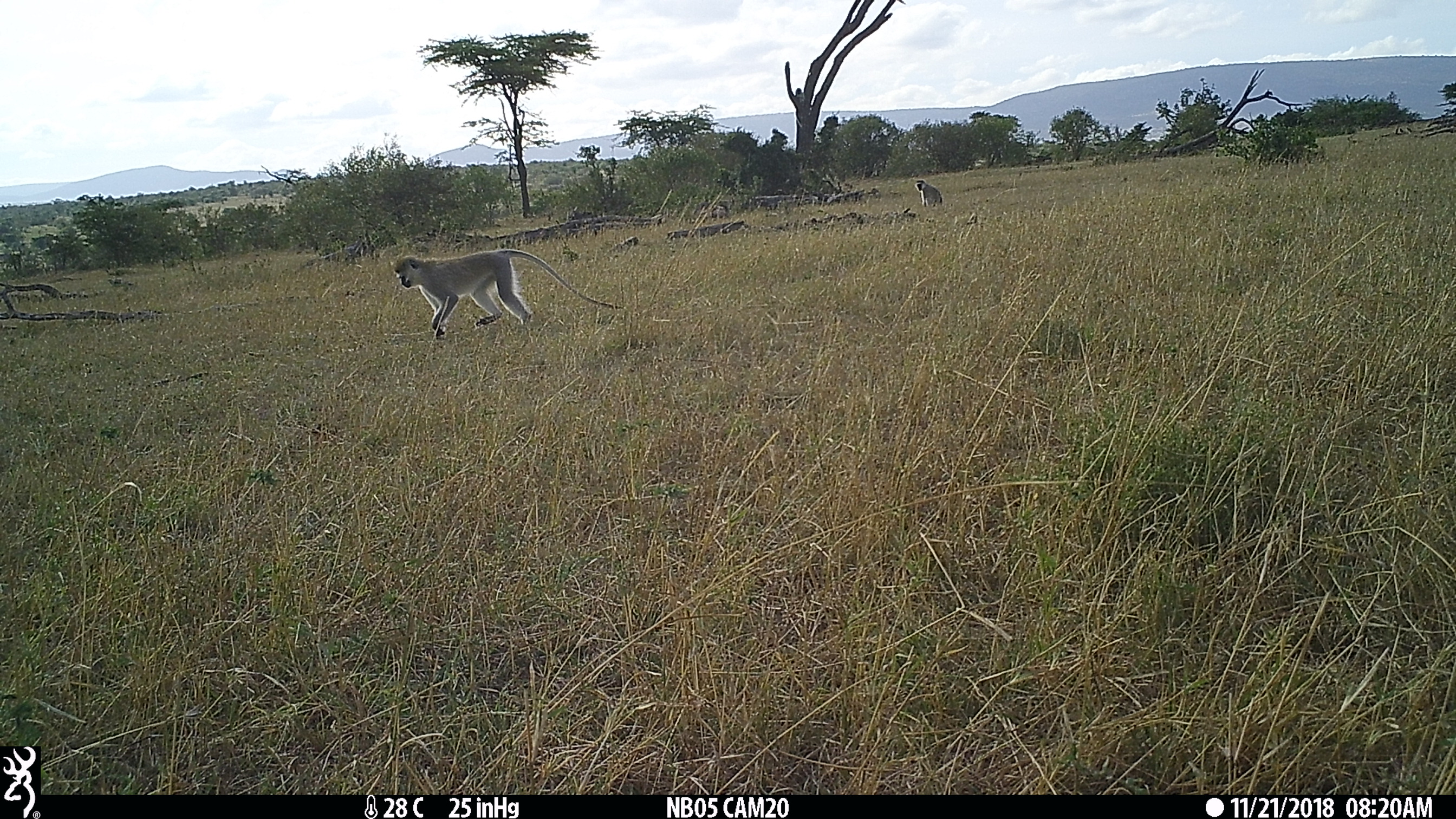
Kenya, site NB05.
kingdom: Animalia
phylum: Chordata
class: Mammalia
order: Primates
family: Cercopithecidae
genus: Chlorocebus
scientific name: Chlorocebus pygerythrus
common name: vervet monkey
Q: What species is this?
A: Vervet monkey (Chlorocebus pygerythrus).